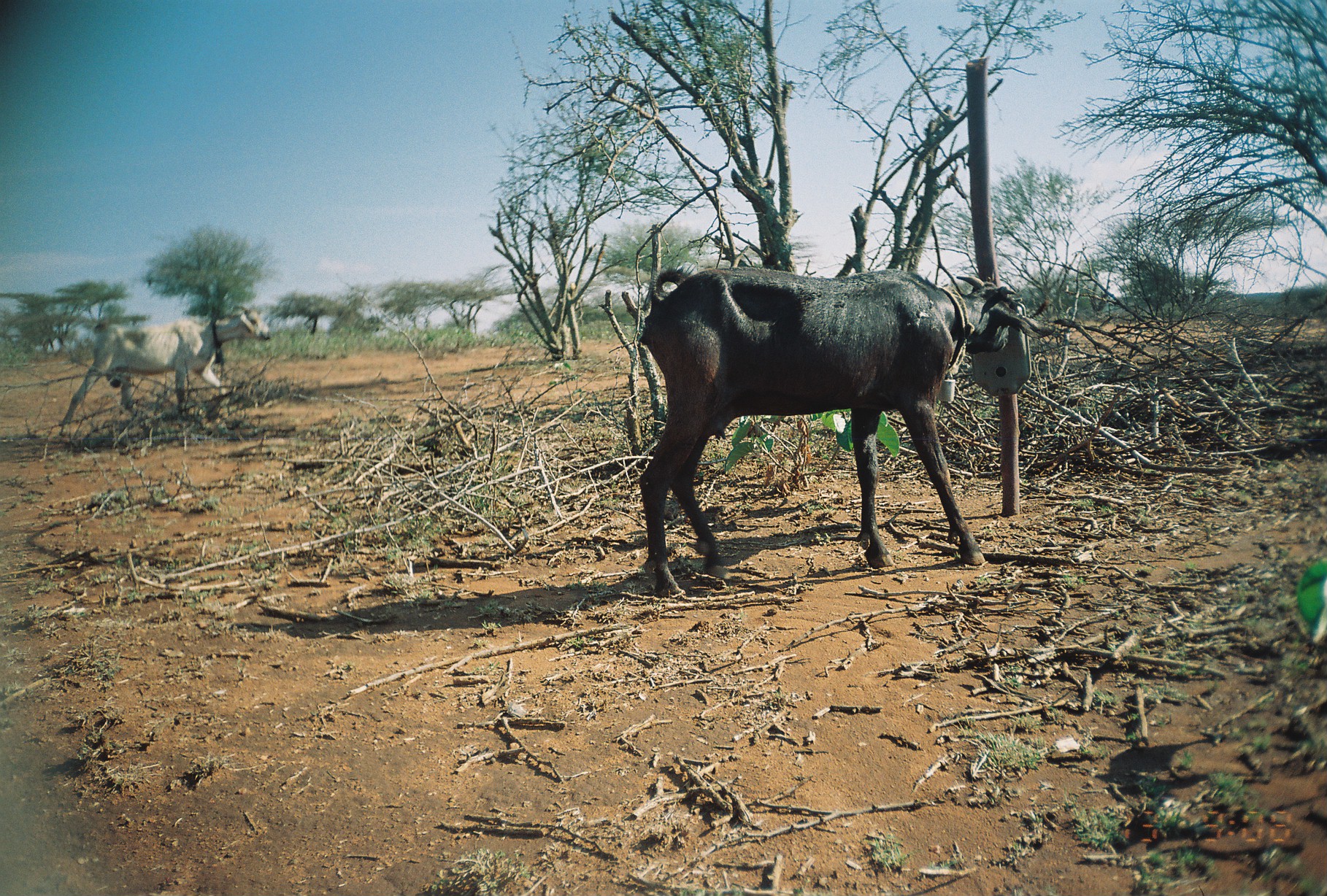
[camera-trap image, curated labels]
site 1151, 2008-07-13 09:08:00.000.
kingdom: Animalia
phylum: Chordata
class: Mammalia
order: Artiodactyla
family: Bovidae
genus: Capra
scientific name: Capra aegagrus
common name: wild goat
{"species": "Capra aegagrus (wild goat)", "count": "2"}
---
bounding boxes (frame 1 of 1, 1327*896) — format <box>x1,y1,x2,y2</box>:
capra aegagrus: <box>633,266,1057,596</box>; <box>59,308,272,437</box>